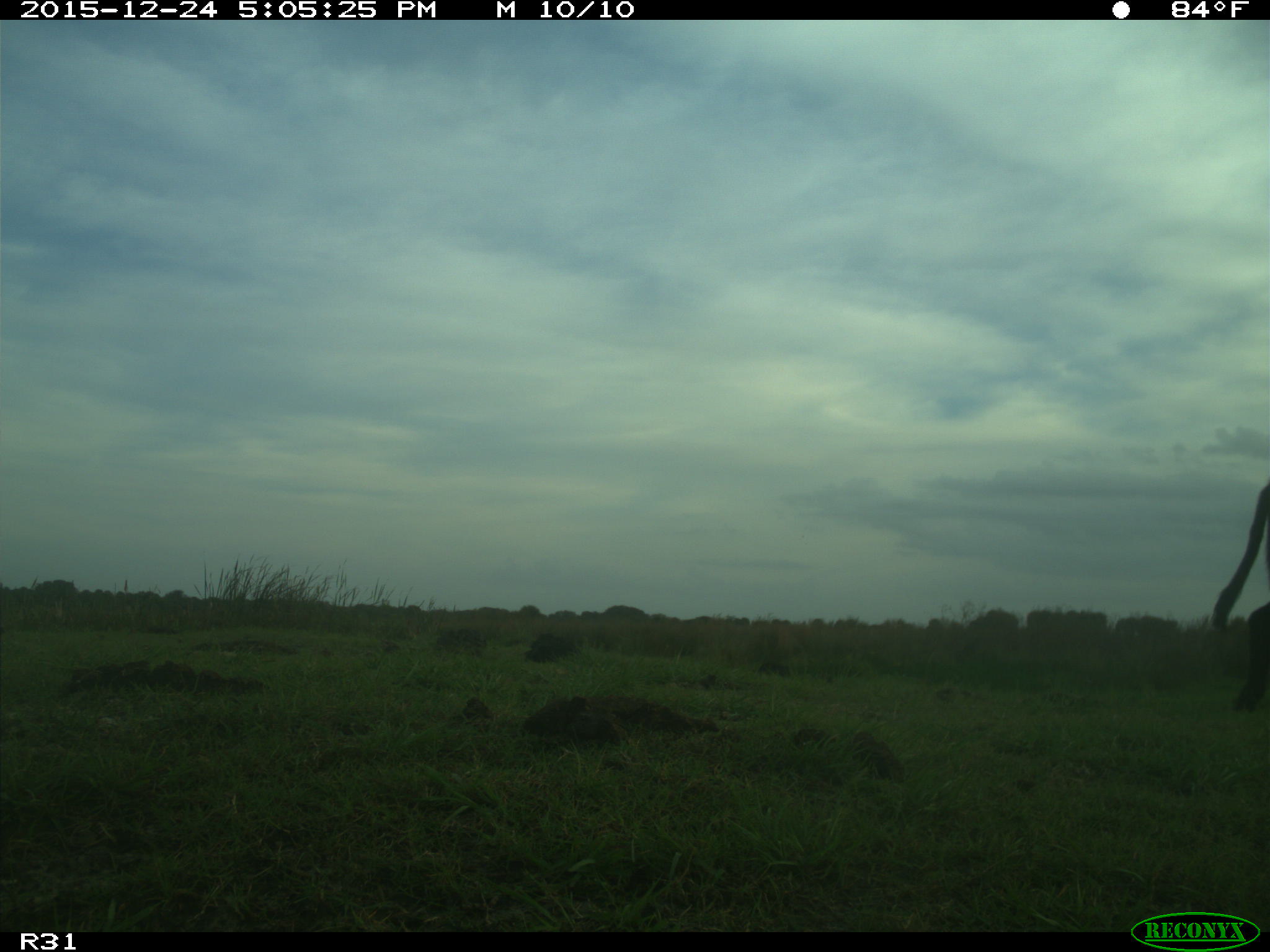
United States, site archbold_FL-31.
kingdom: Animalia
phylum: Chordata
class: Mammalia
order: Artiodactyla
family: Bovidae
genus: Bos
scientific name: Bos taurus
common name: domestic cow